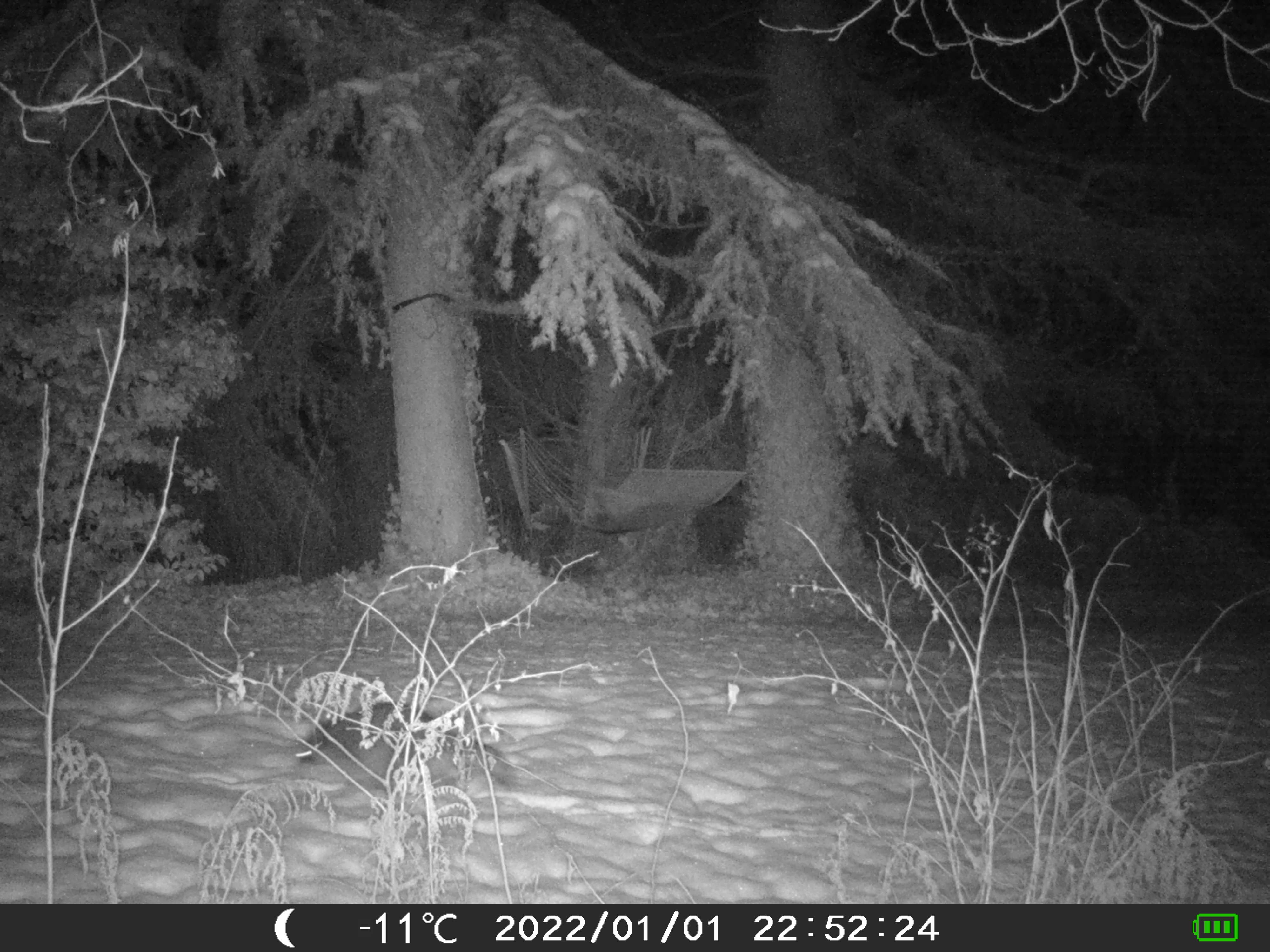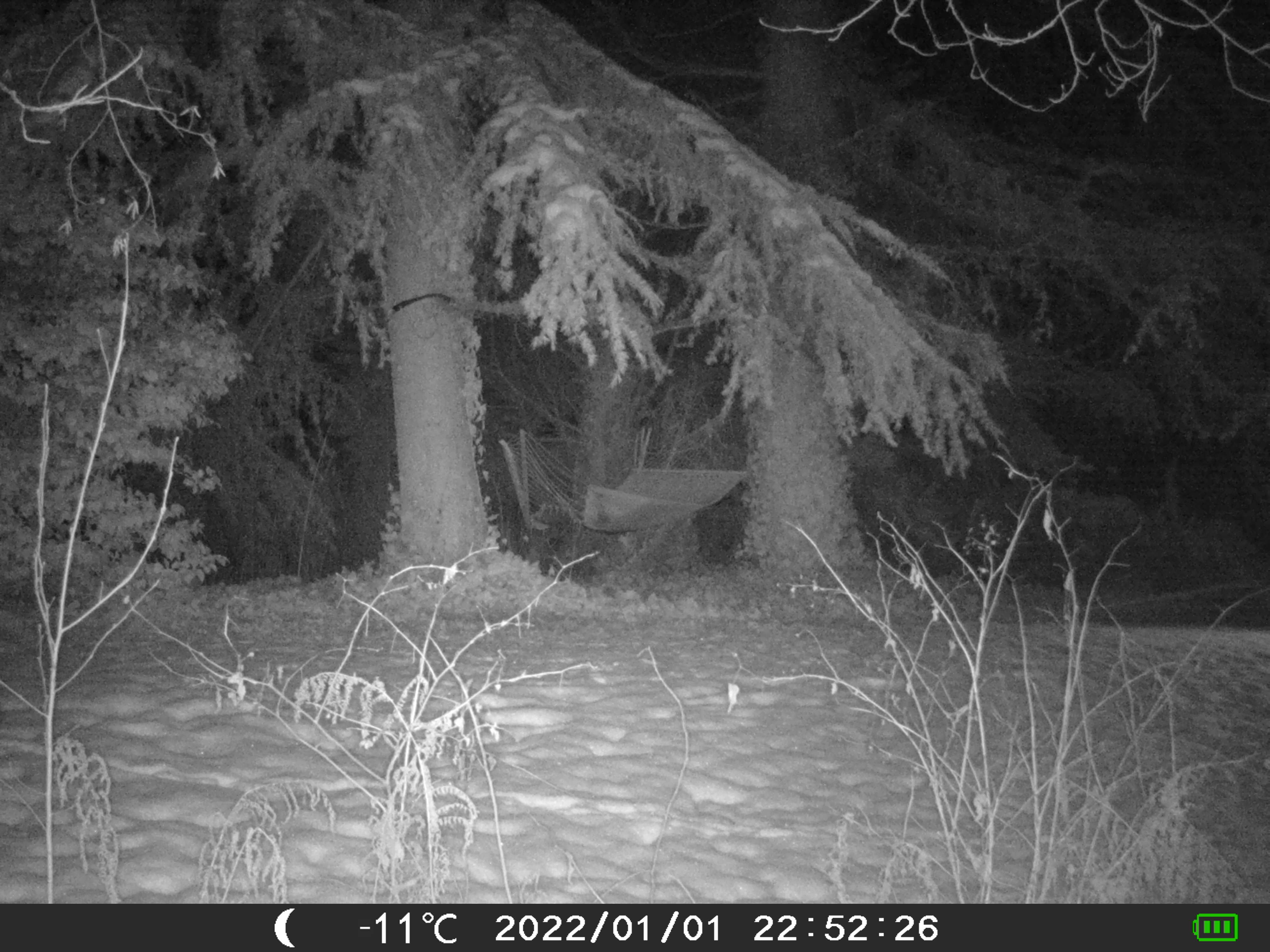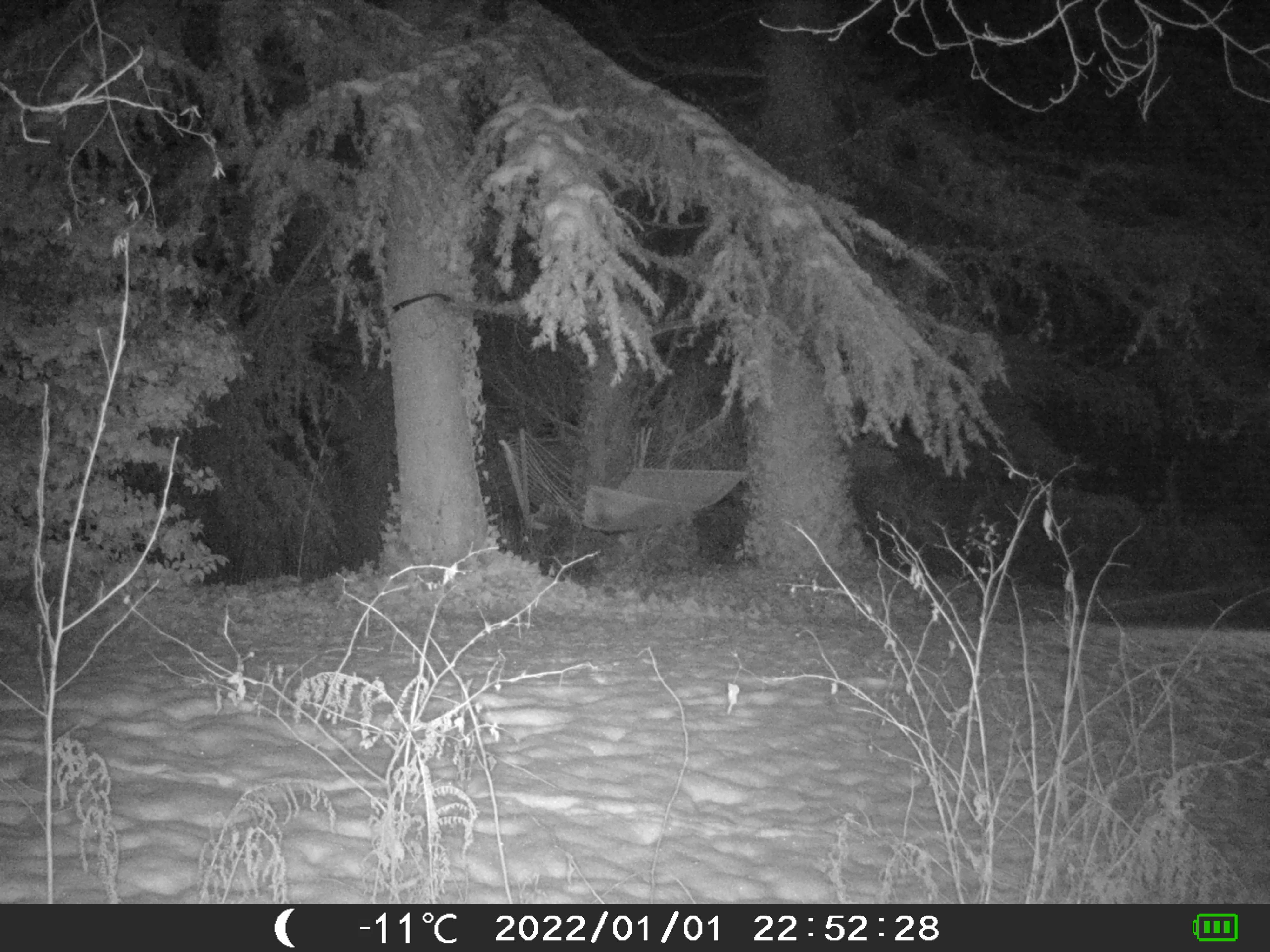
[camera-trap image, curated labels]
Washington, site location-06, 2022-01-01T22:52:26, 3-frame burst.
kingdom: Animalia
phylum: Chordata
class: Mammalia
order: Carnivora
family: Procyonidae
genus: Procyon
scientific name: Procyon lotor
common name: common raccoon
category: raccoon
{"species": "raccoon (common raccoon) (Procyon lotor)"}